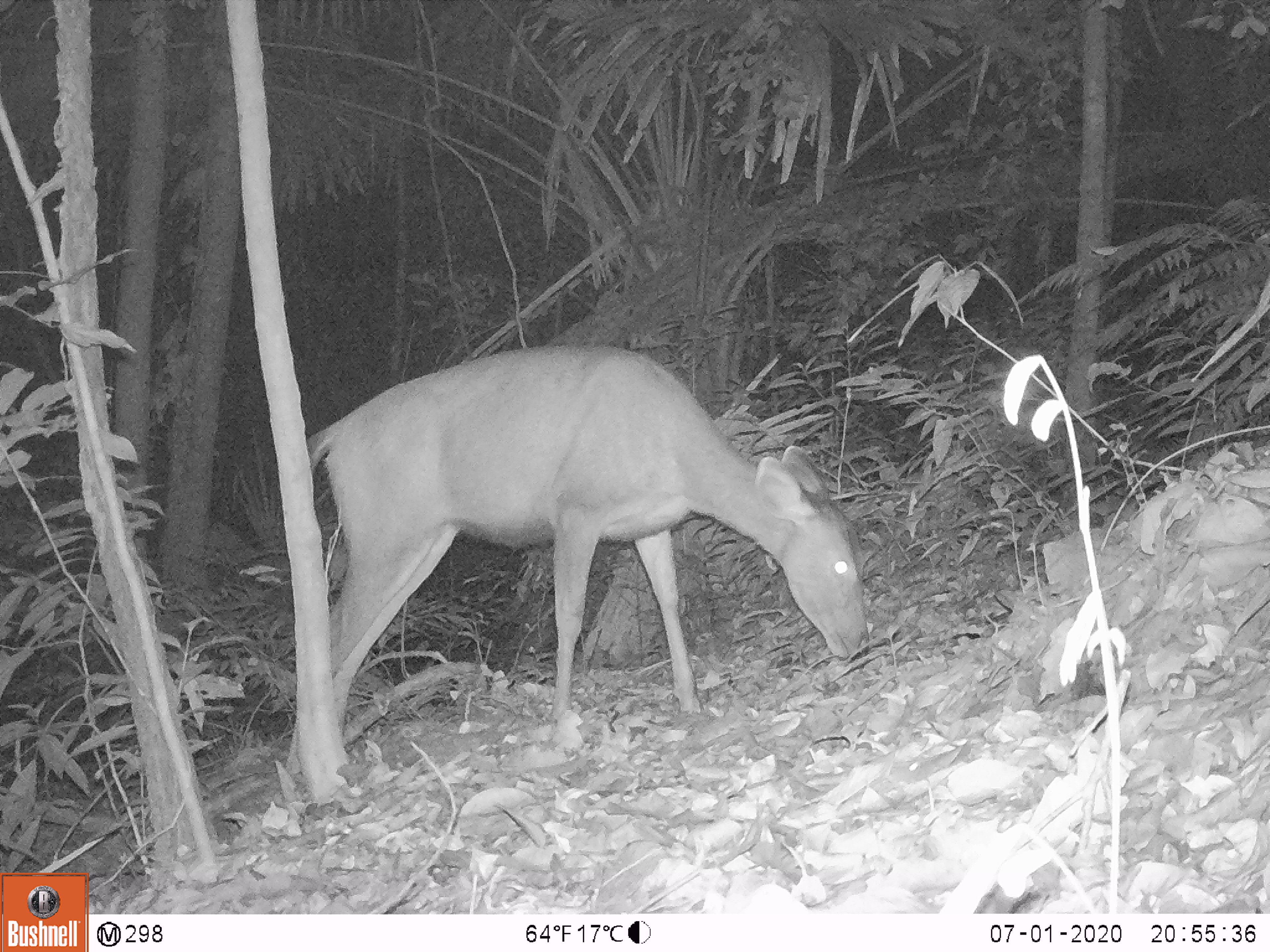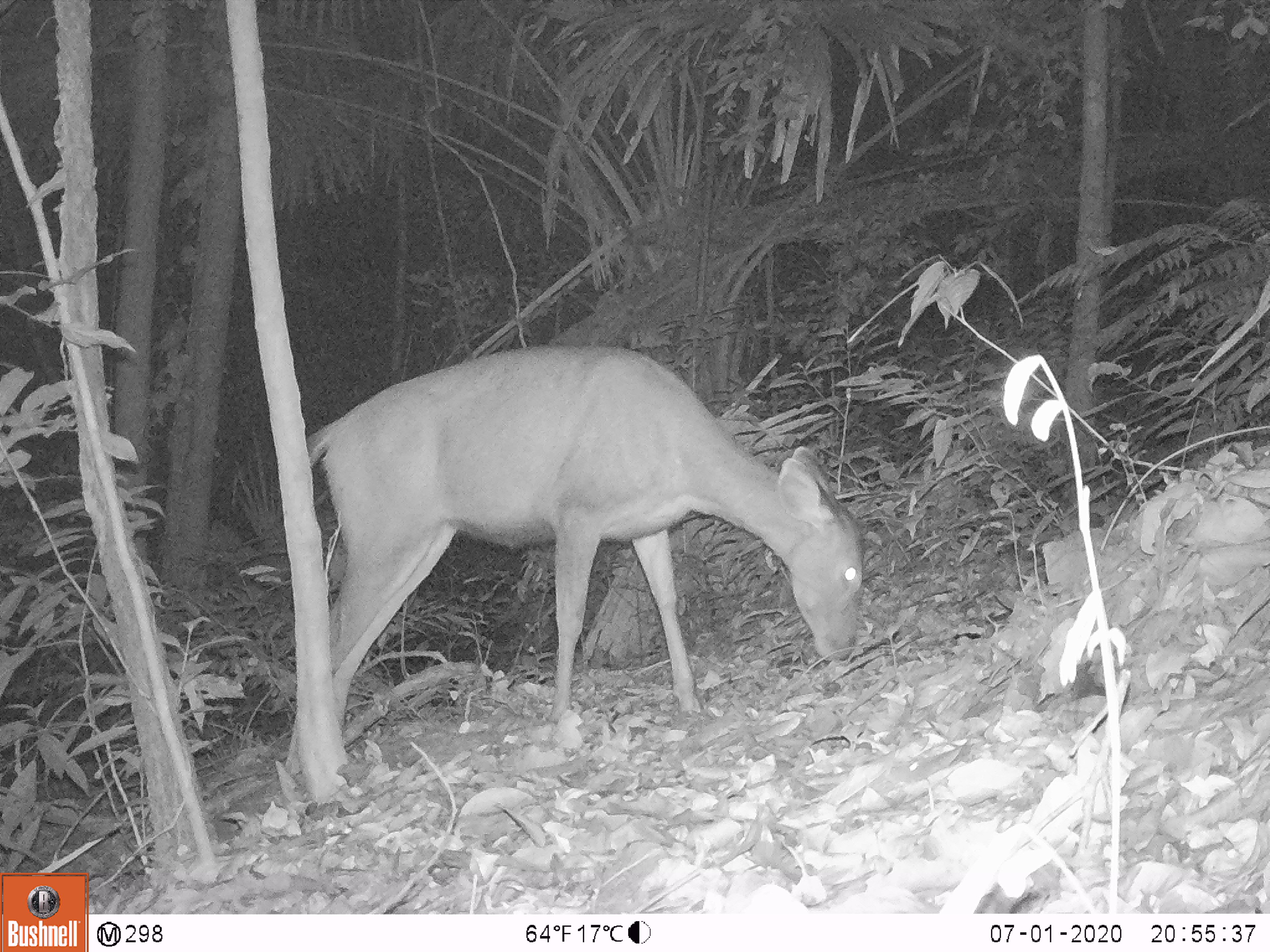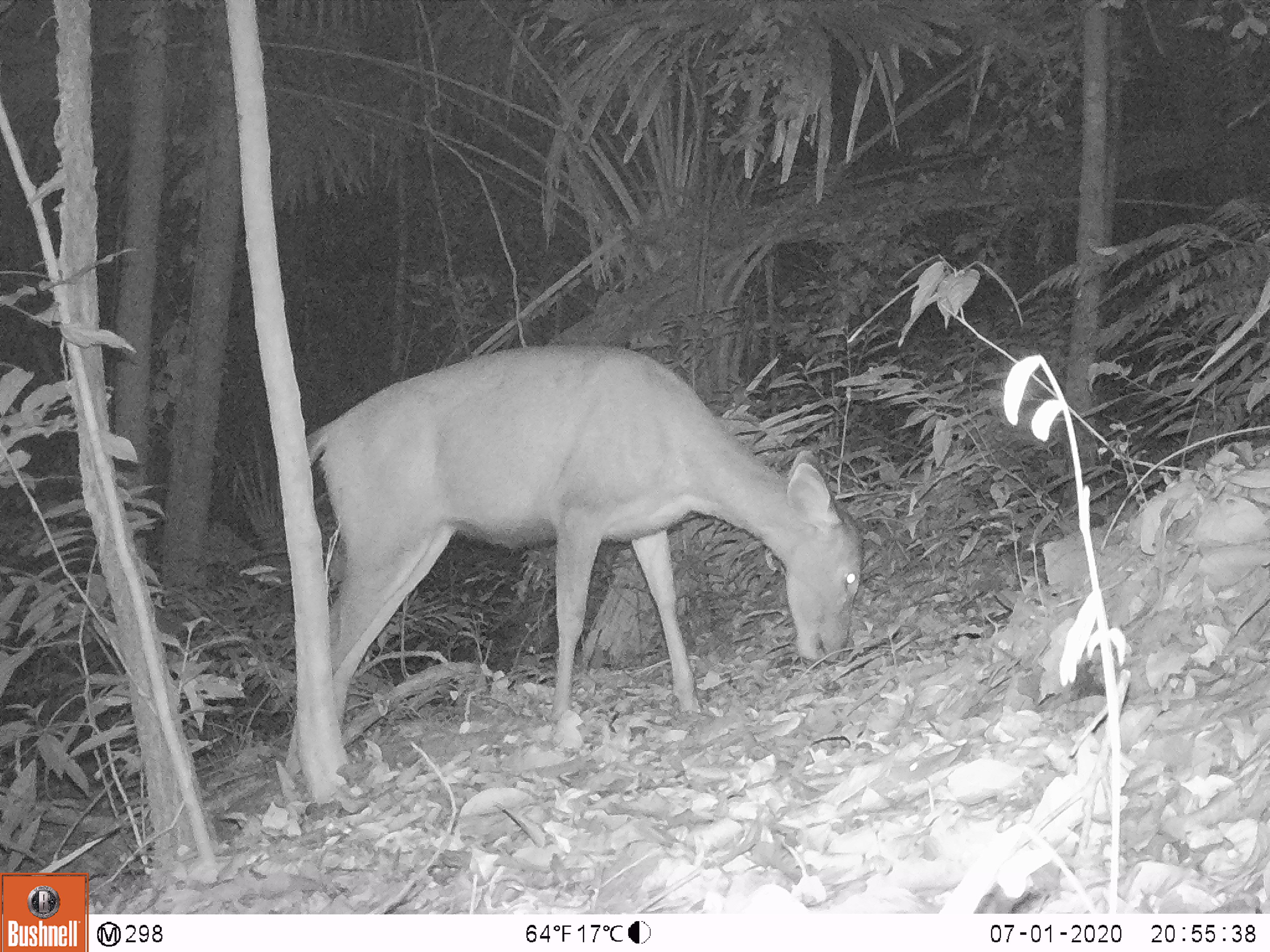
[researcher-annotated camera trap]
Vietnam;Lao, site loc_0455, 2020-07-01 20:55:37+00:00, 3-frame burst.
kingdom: Animalia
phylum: Chordata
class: Mammalia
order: Artiodactyla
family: Cervidae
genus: Rusa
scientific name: Rusa unicolor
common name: sambar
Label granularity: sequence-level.